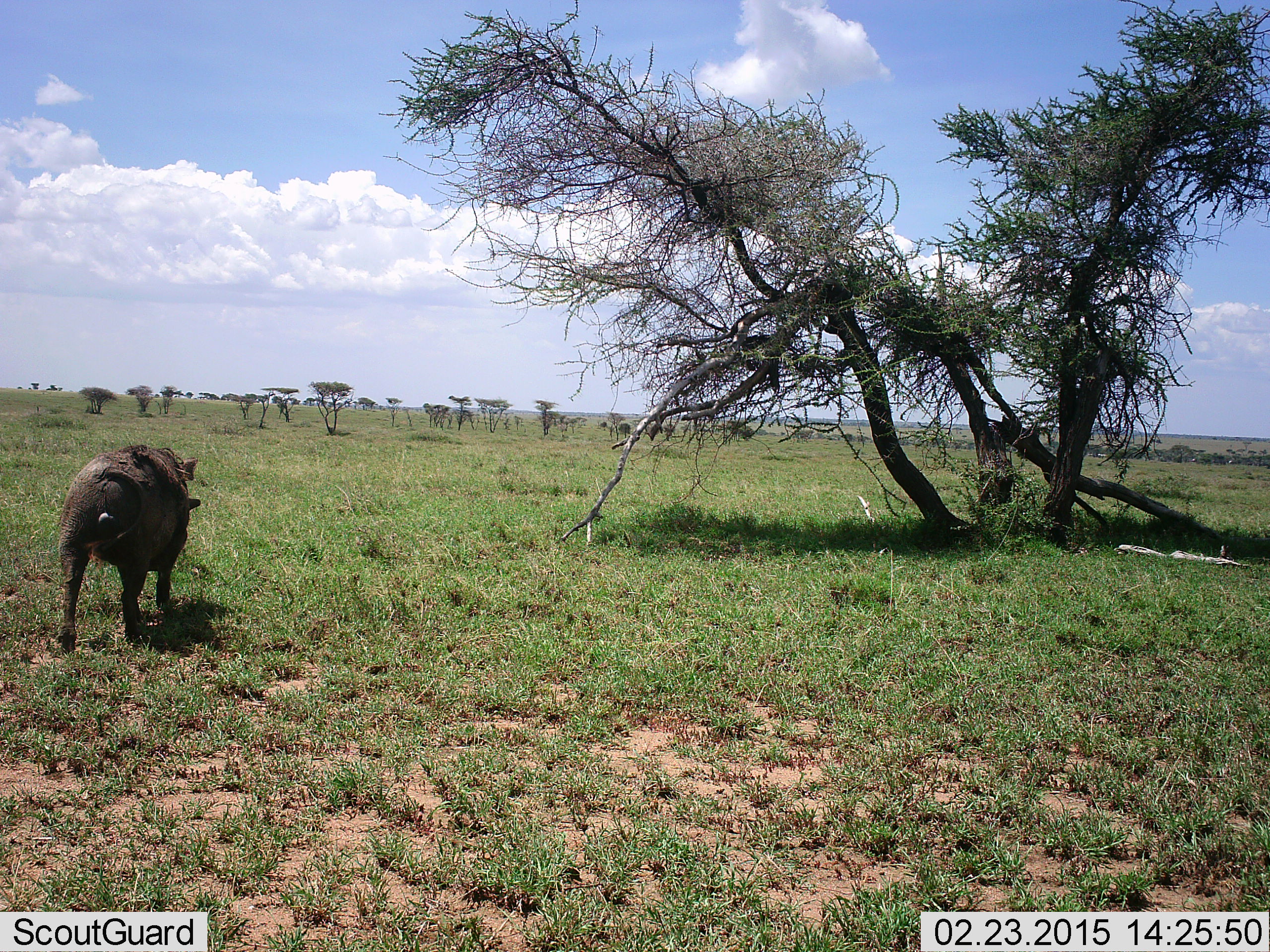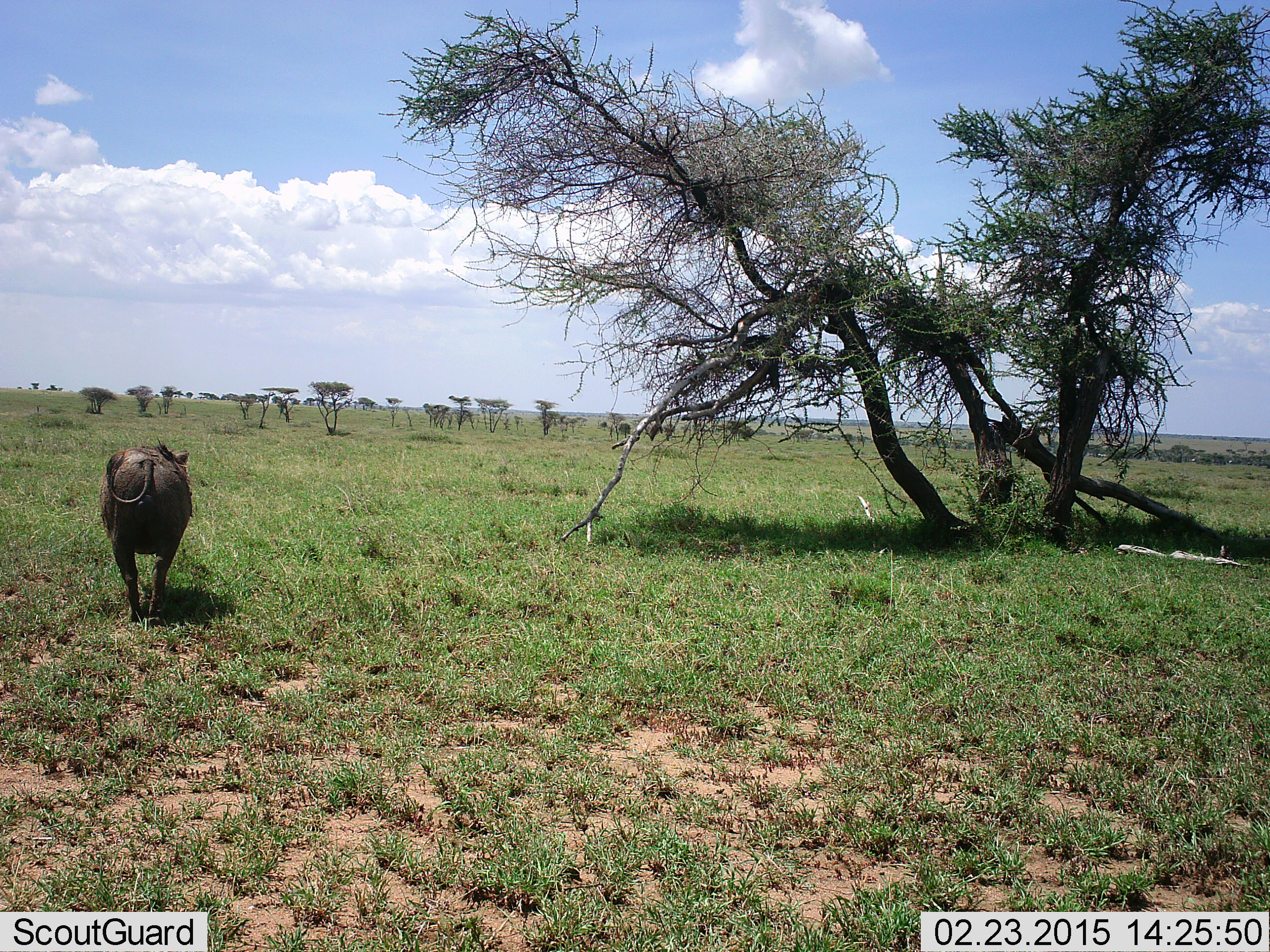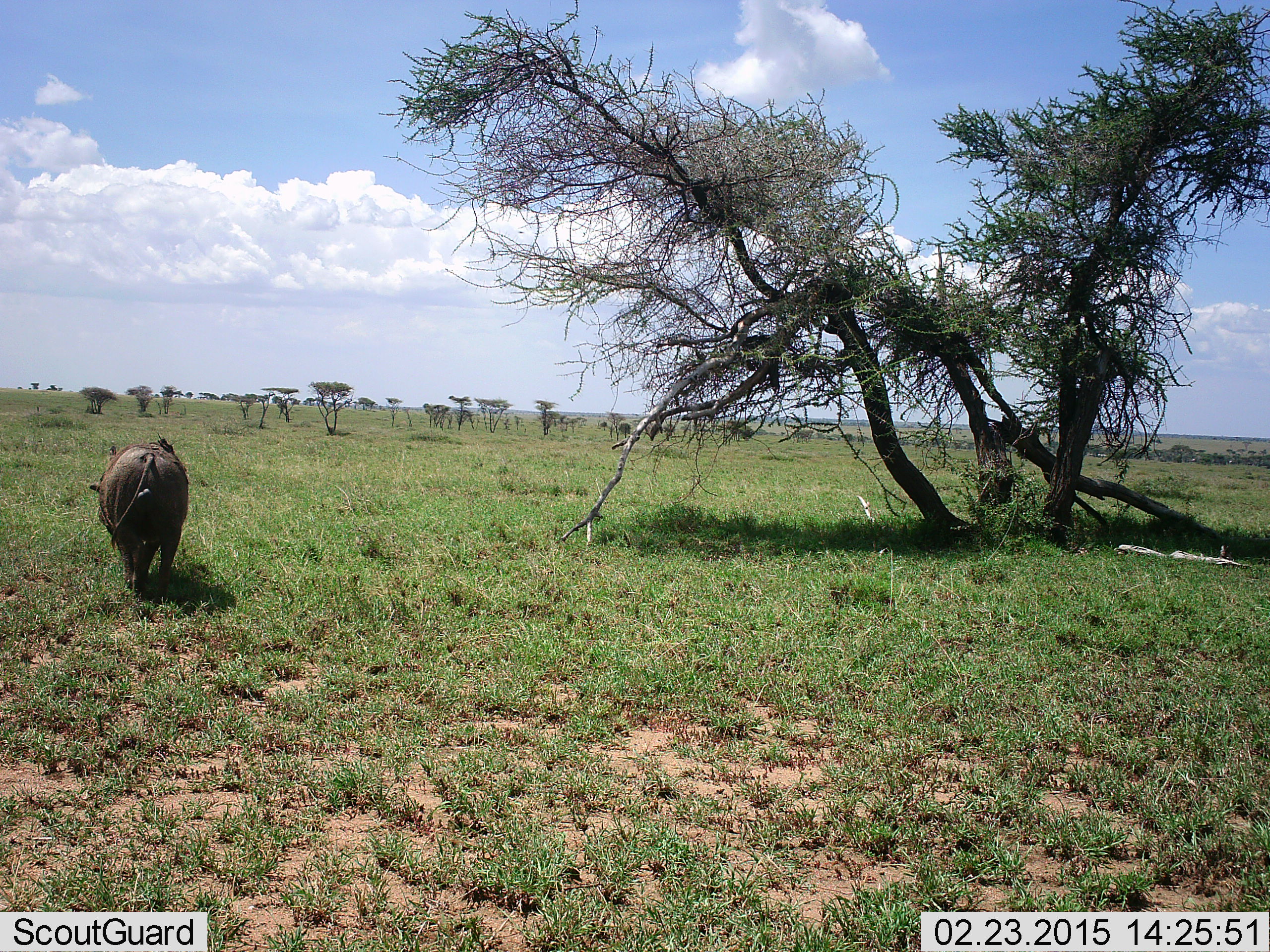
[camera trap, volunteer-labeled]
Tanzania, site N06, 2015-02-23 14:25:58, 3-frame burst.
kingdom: Animalia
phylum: Chordata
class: Mammalia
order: Artiodactyla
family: Suidae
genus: Phacochoerus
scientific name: Phacochoerus africanus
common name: warthog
Warthog (Phacochoerus africanus), count 1. Behavior (volunteer vote fractions): standing 0%, resting 0%, moving 100%, interacting 0%. Young present (vote fraction): 0%. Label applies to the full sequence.